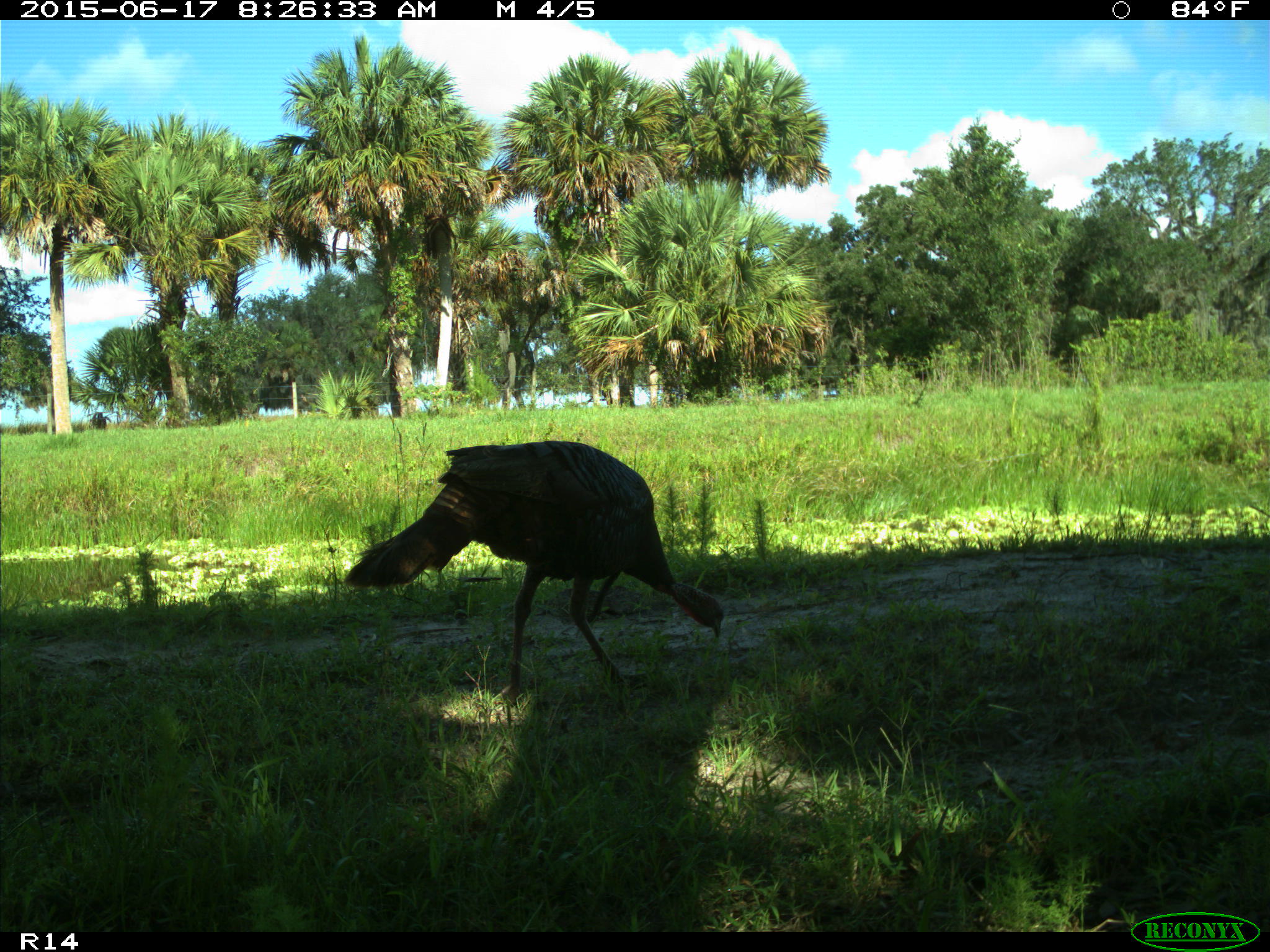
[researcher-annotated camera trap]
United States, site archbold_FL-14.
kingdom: Animalia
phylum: Chordata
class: Aves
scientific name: Aves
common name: birds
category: unidentified bird